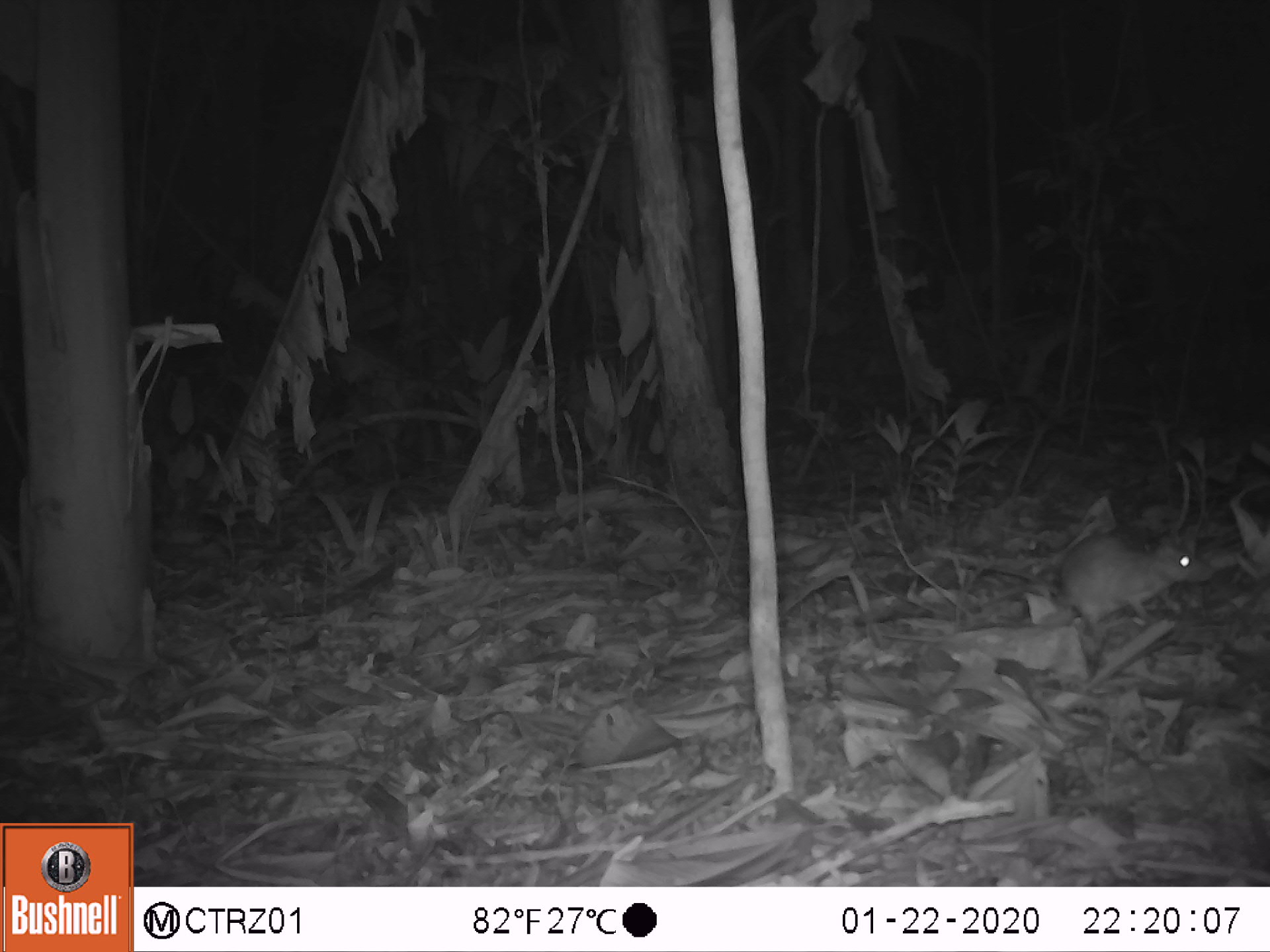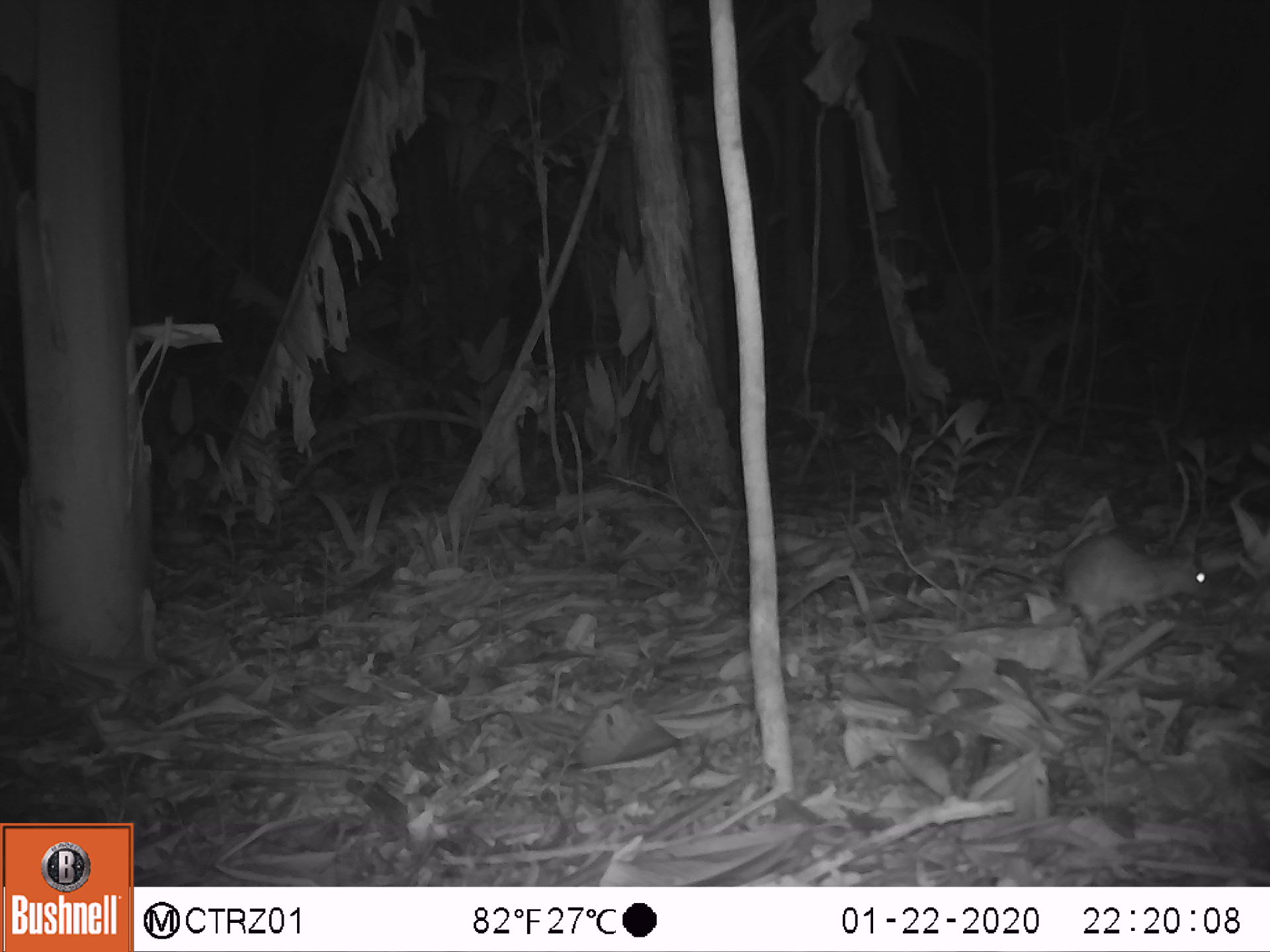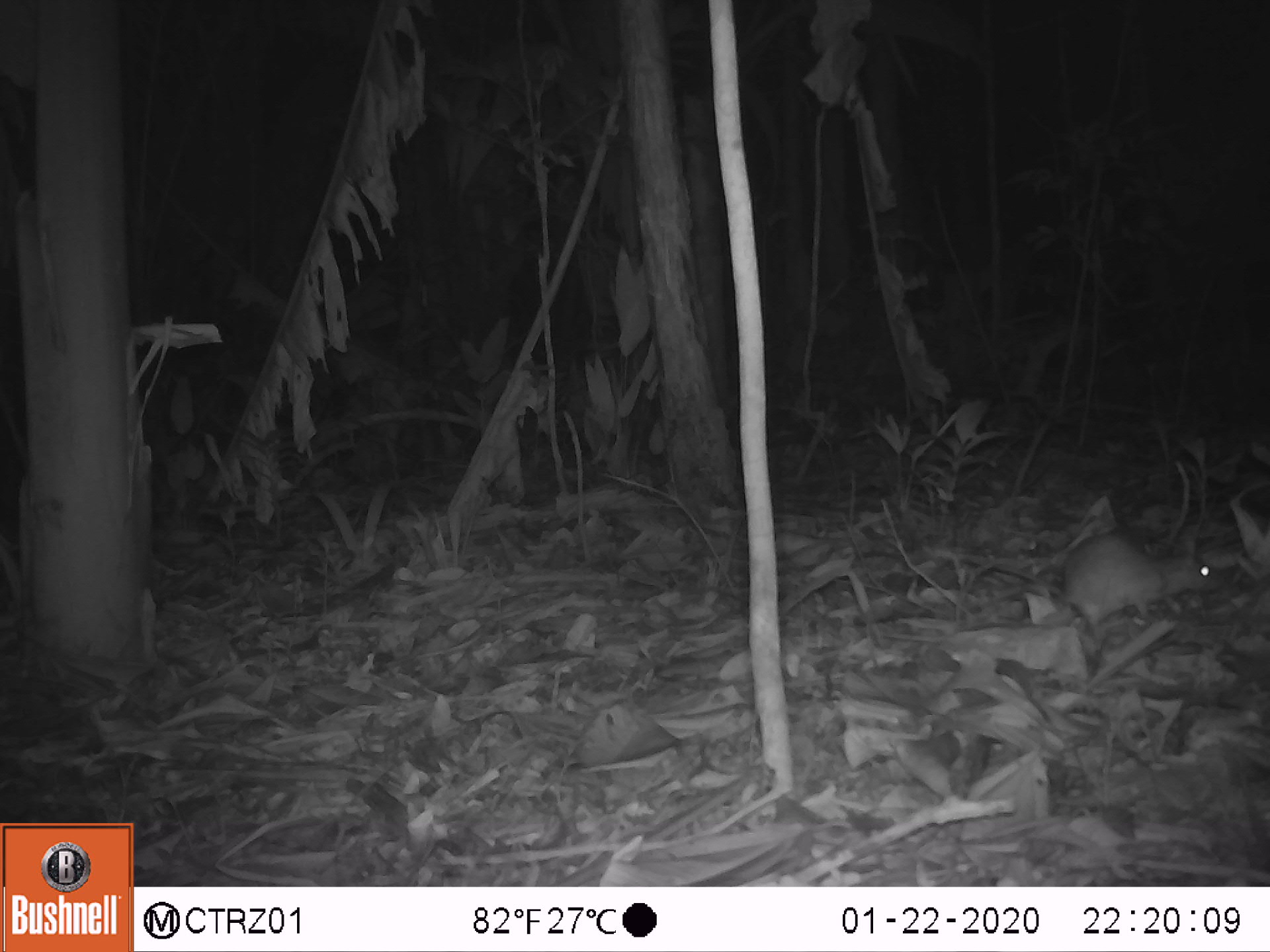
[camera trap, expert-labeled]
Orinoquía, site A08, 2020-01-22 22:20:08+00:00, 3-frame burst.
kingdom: Animalia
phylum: Chordata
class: Mammalia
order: Rodentia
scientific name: Rodentia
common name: rodent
Rodent (Rodentia).